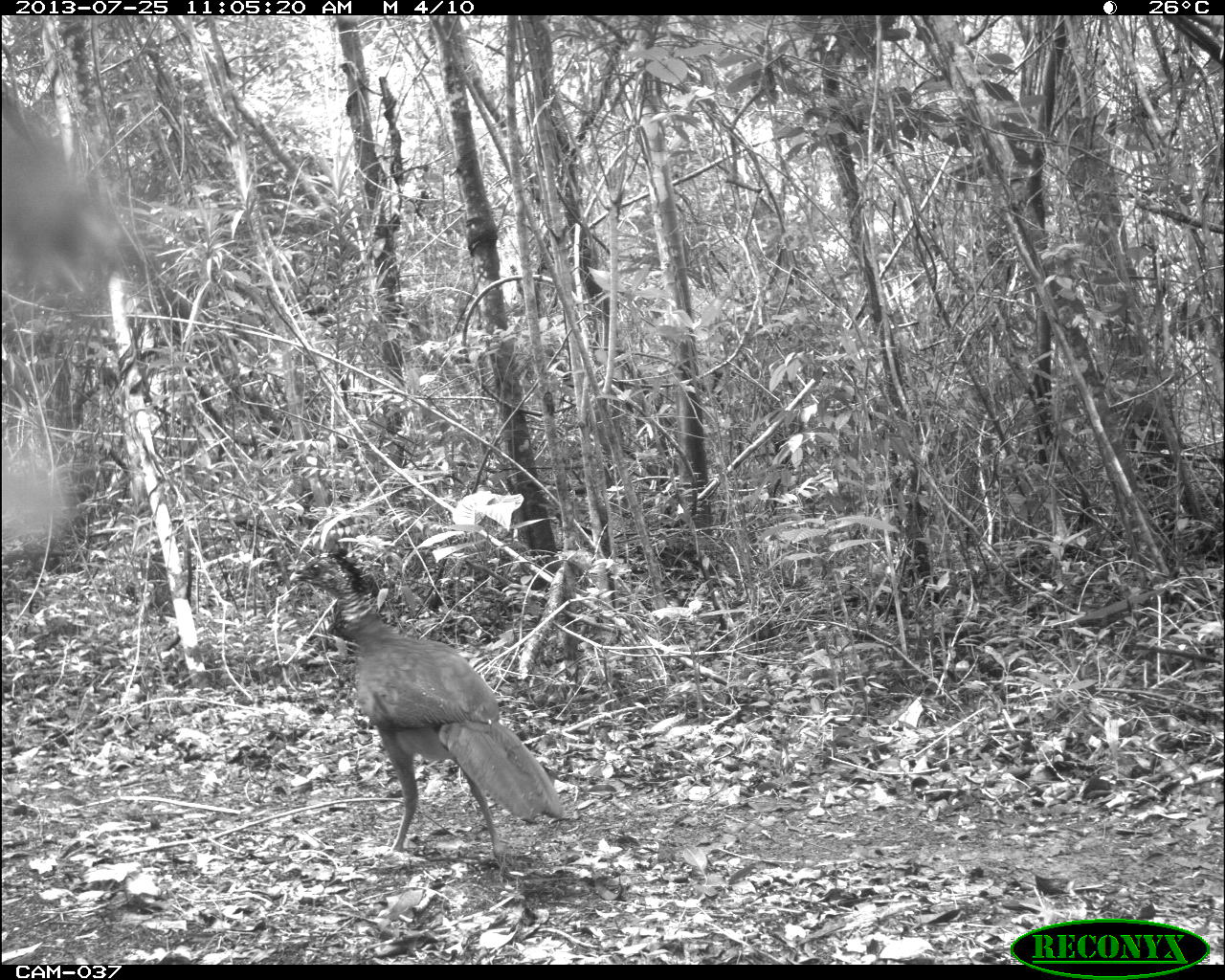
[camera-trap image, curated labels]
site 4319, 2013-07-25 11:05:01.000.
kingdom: Animalia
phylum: Chordata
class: Aves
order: Galliformes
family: Cracidae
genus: Crax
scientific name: Crax rubra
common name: great curassow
Crax rubra (great curassow), count 1, sex female.